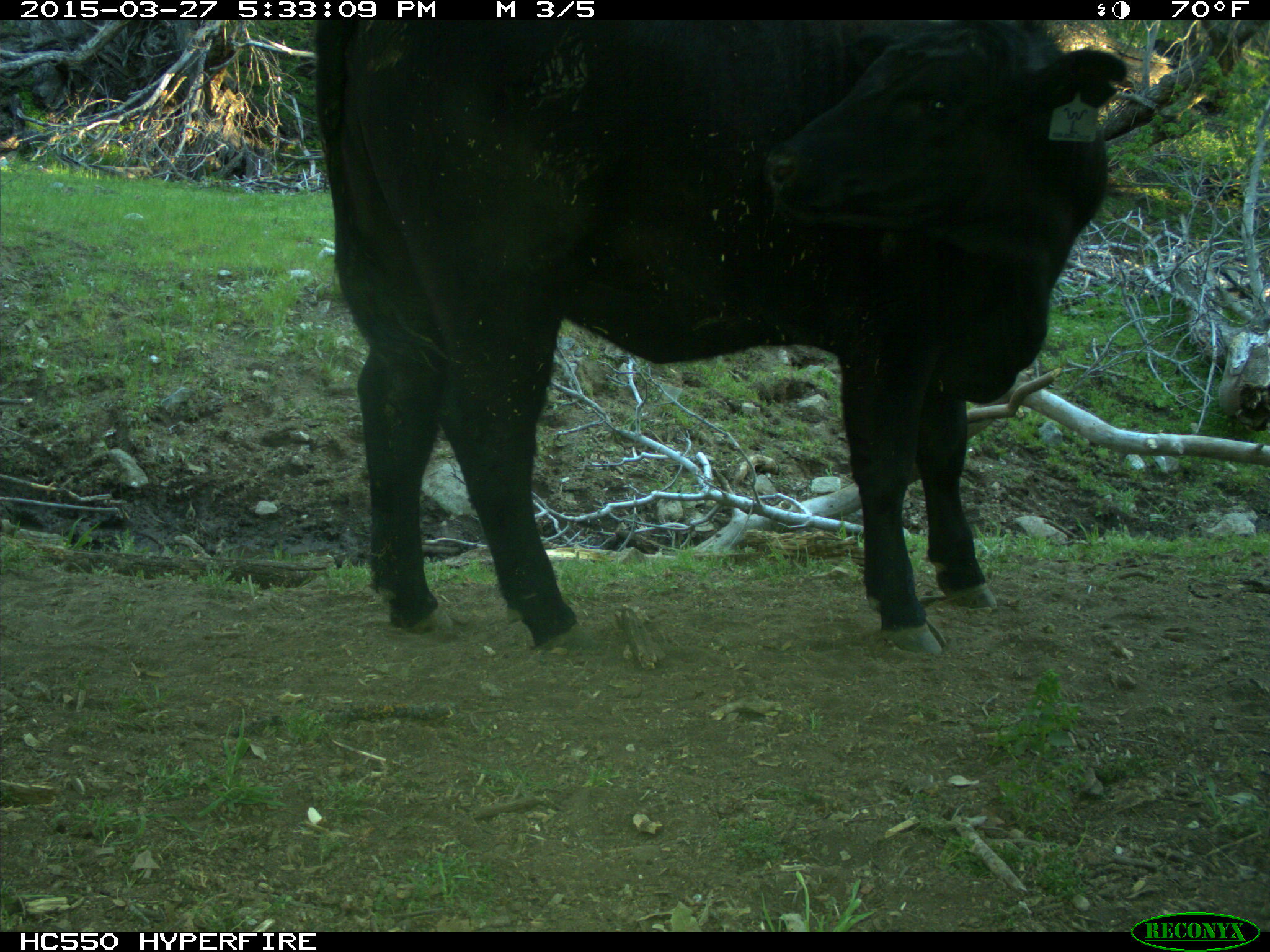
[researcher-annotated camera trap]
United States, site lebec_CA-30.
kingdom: Animalia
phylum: Chordata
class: Mammalia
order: Artiodactyla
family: Bovidae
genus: Bos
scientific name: Bos taurus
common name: domestic cow